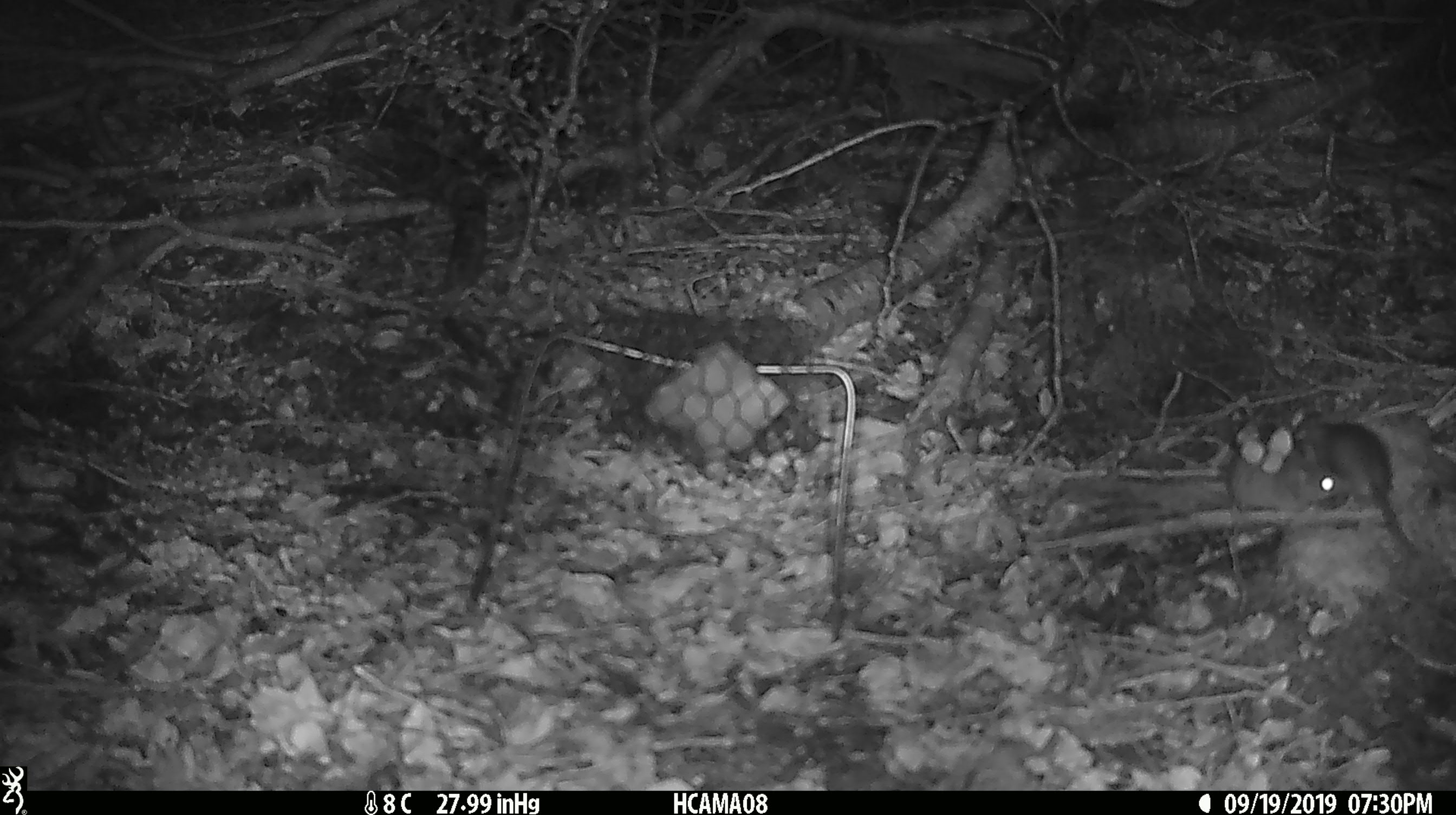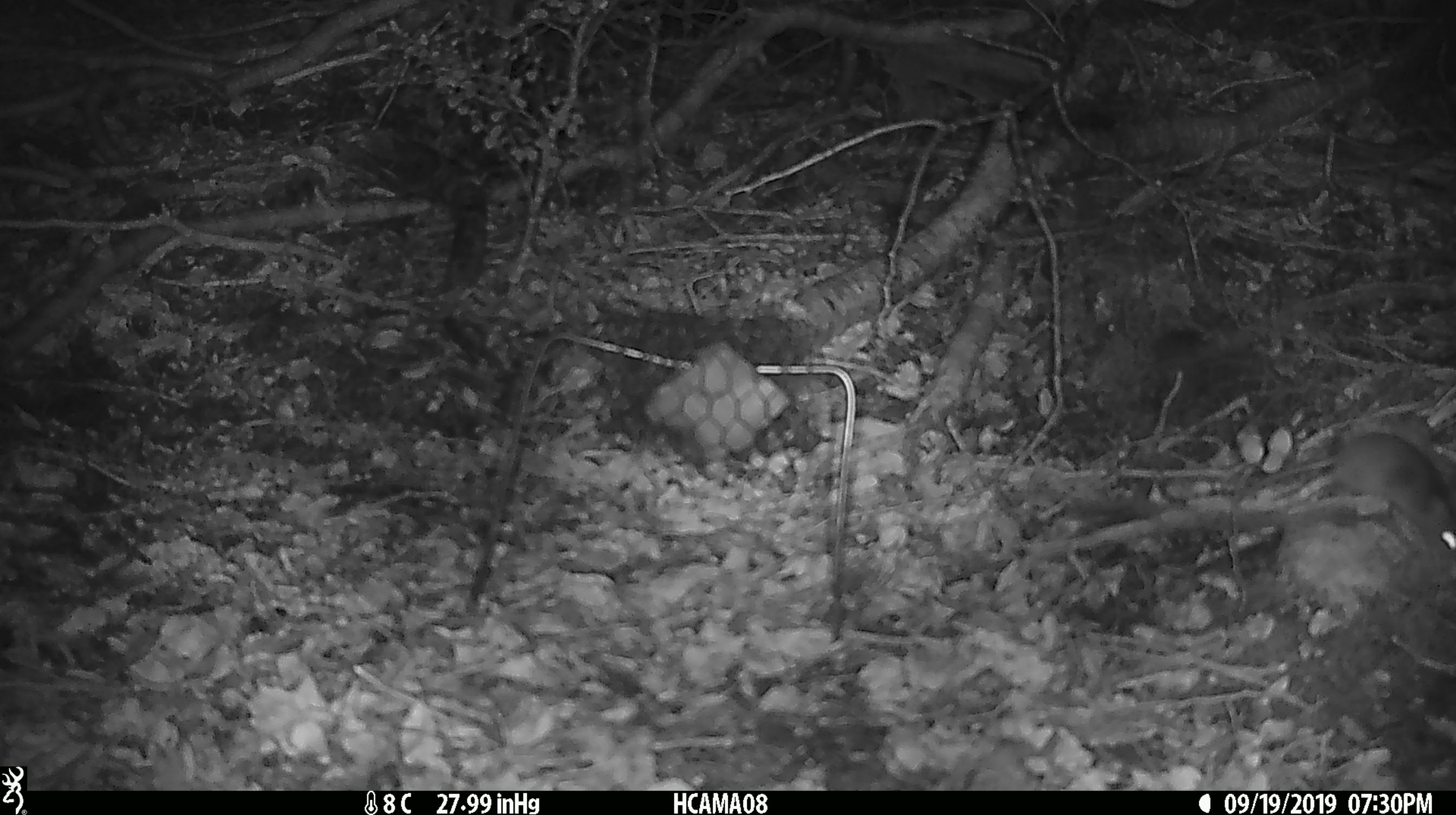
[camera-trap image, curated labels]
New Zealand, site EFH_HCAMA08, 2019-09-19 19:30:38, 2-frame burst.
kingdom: Animalia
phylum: Chordata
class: Mammalia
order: Rodentia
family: Muridae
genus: Mus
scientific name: Mus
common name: mouse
Mouse (Mus).